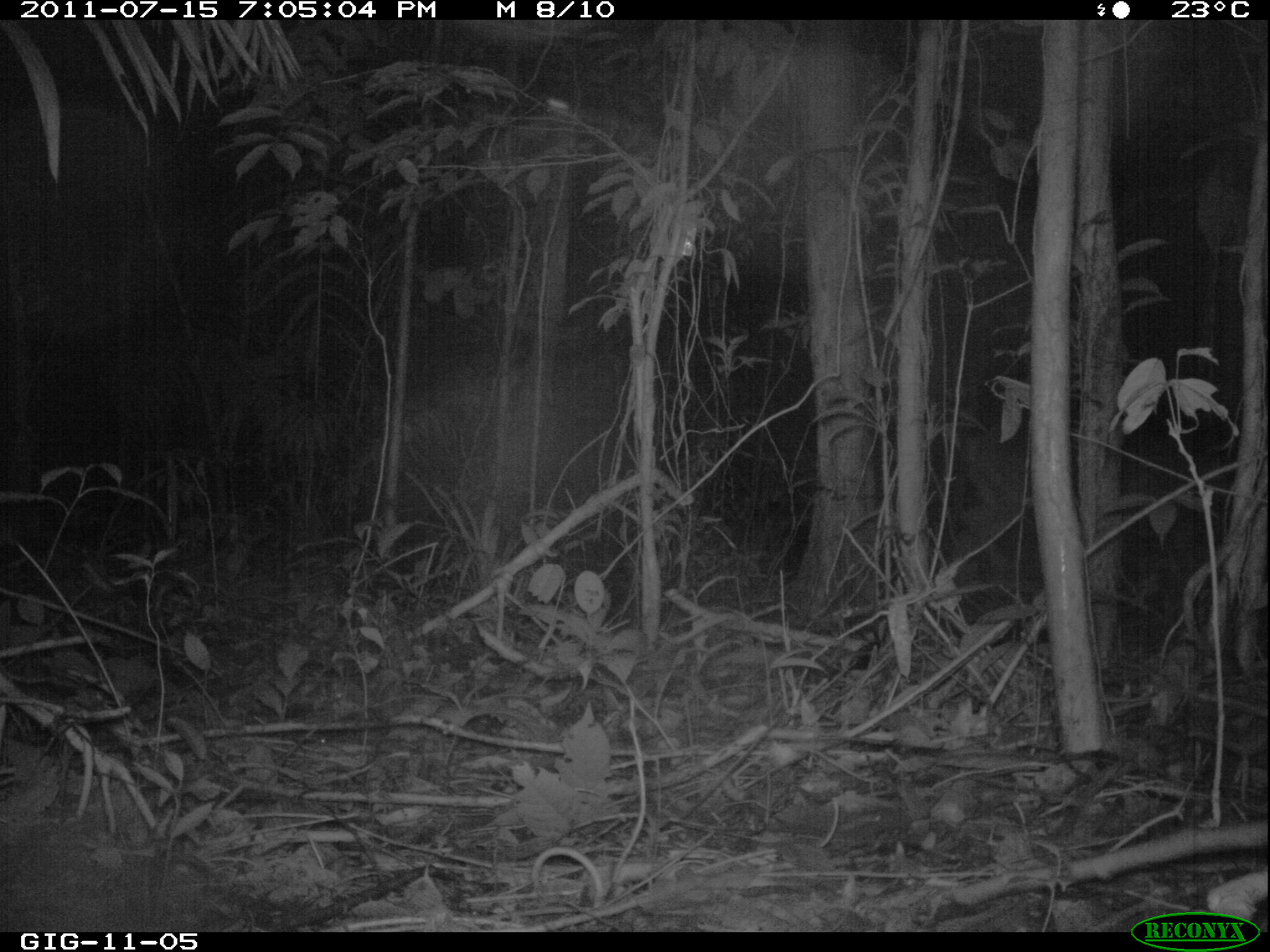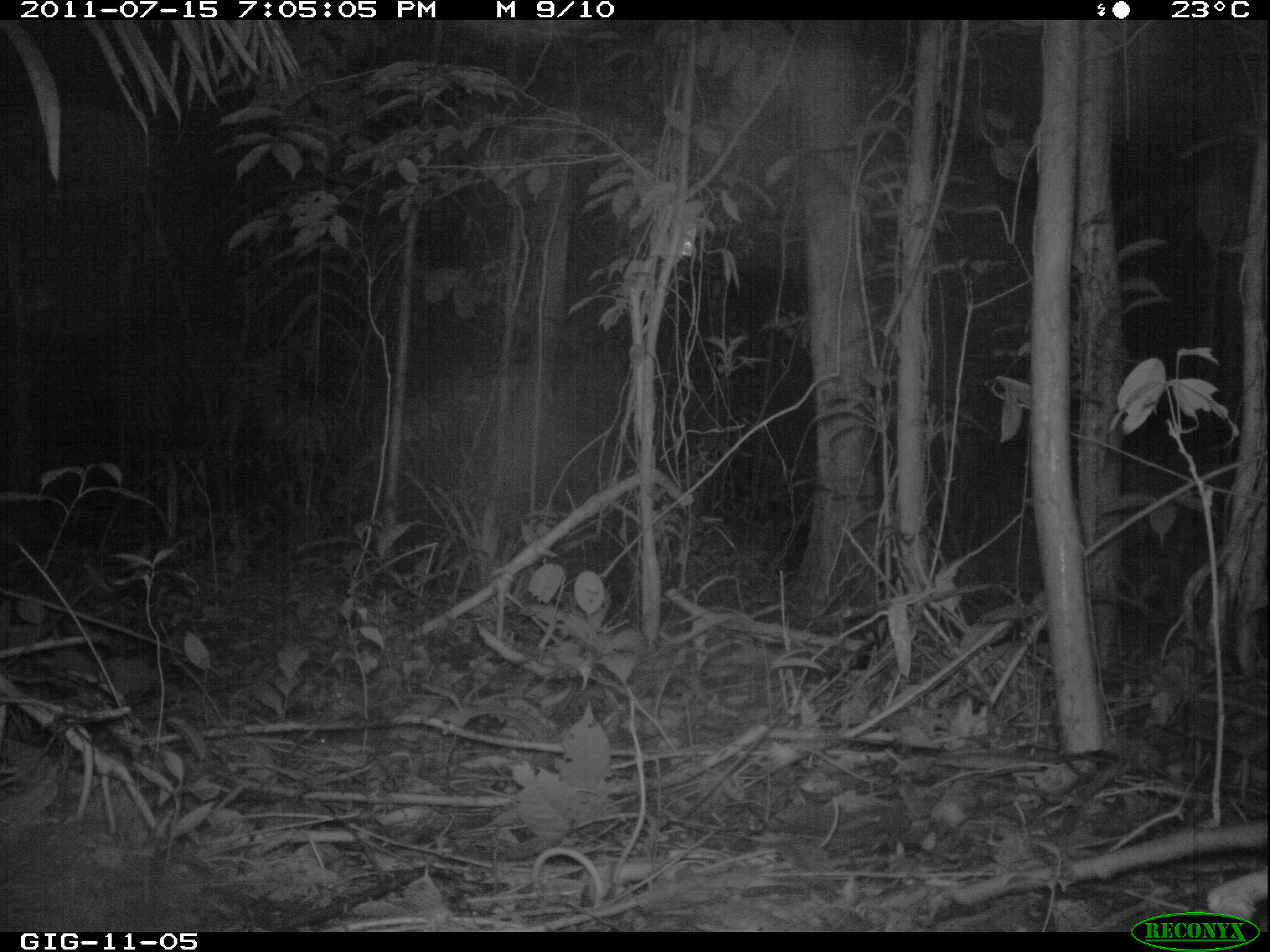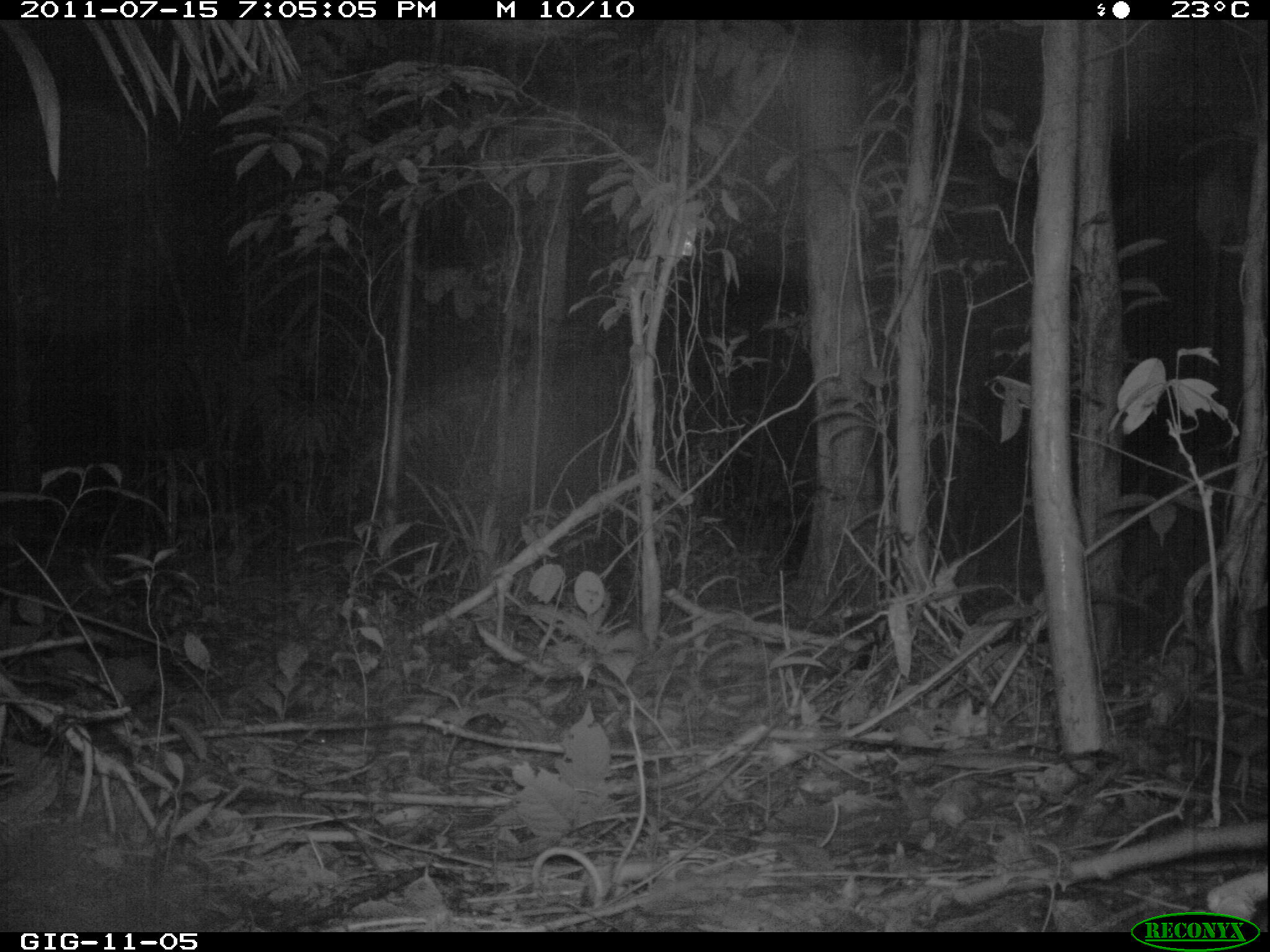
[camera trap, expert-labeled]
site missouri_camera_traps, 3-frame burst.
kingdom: Animalia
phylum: Chordata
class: Mammalia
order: Artiodactyla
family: Cervidae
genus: Mazama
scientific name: Mazama americana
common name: red brocket deer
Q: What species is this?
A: Red brocket deer (Mazama americana).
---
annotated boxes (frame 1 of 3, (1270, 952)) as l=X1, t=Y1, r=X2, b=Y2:
red brocket deer: l=939, t=362, r=1268, b=587